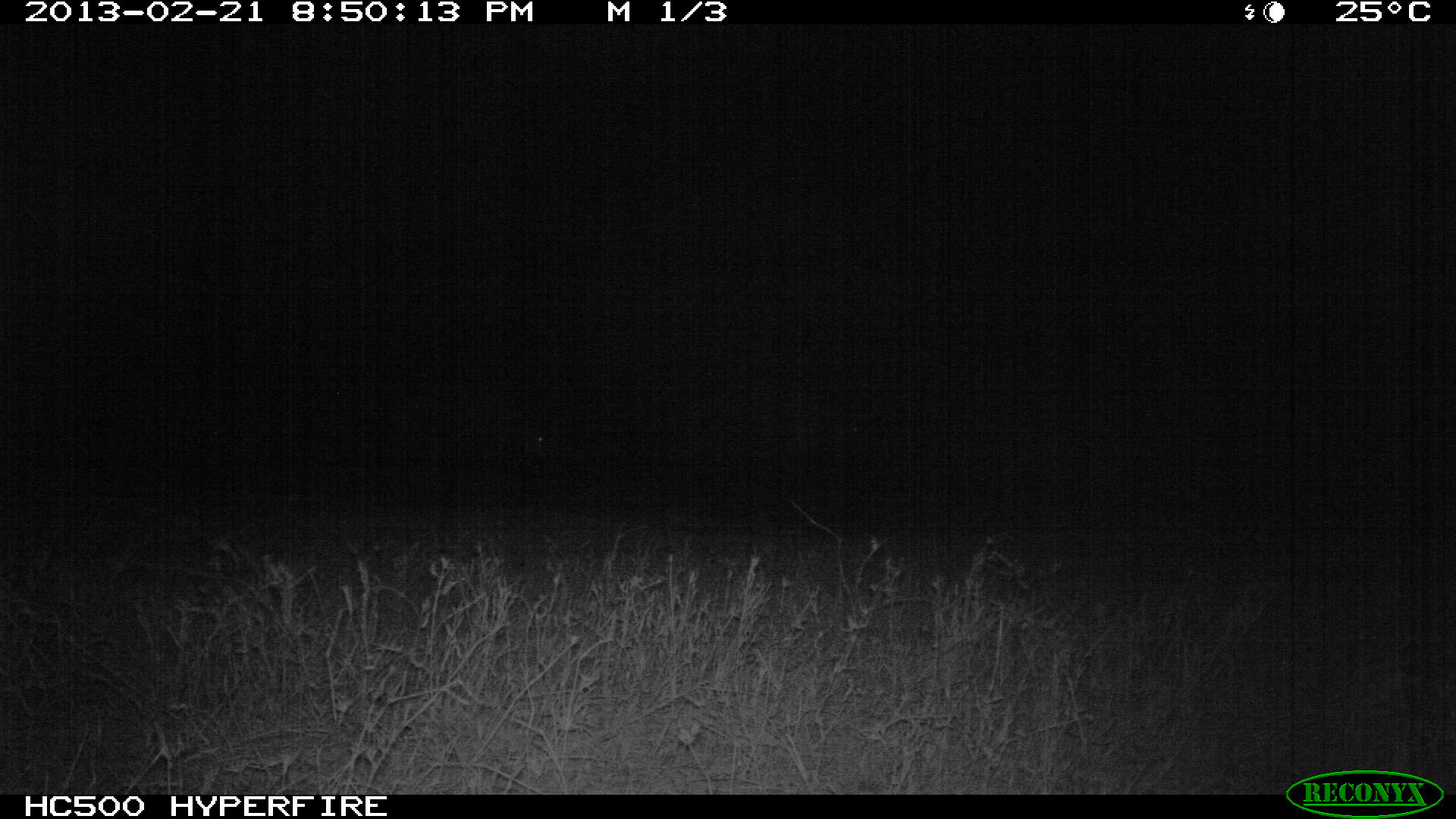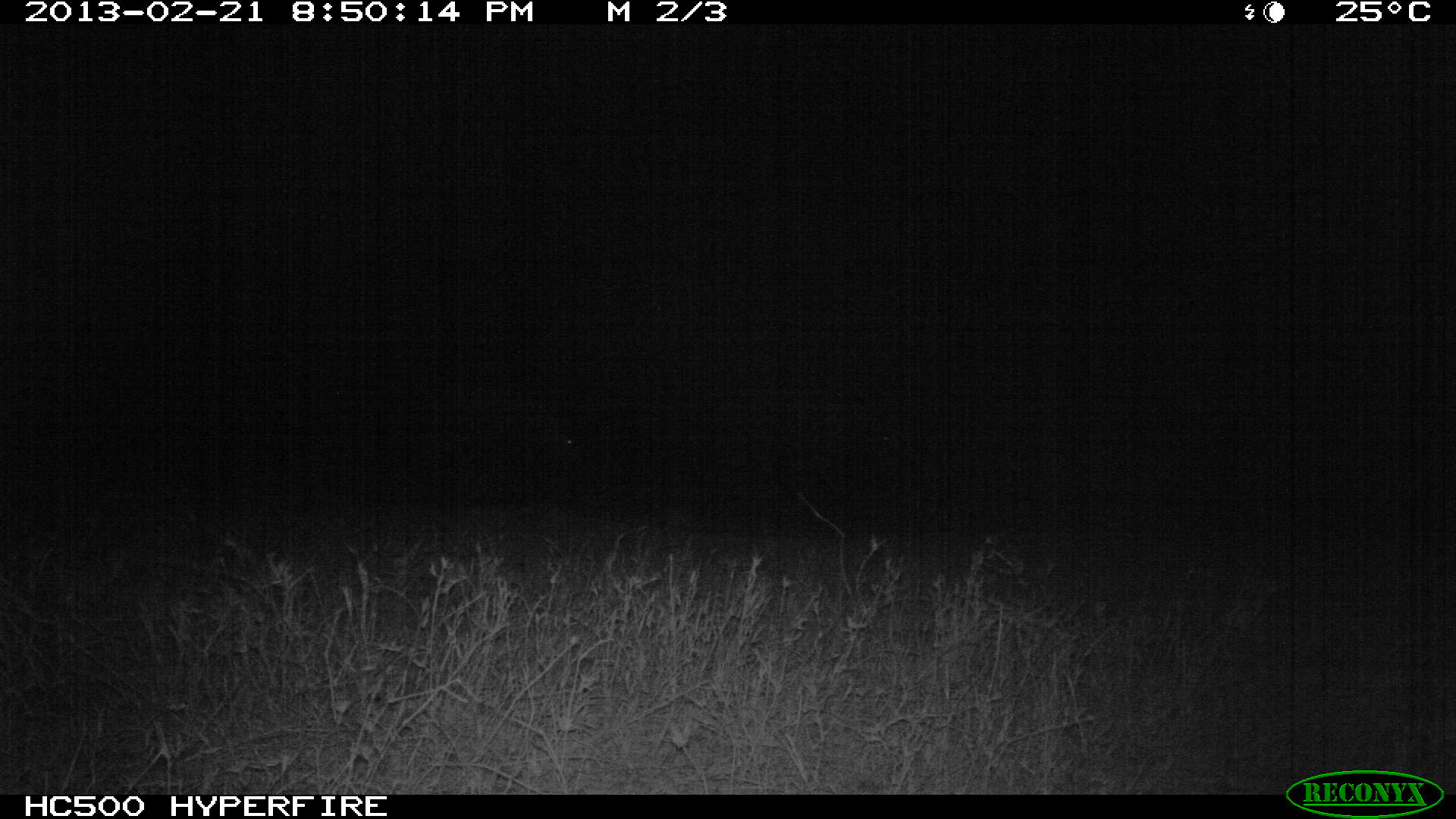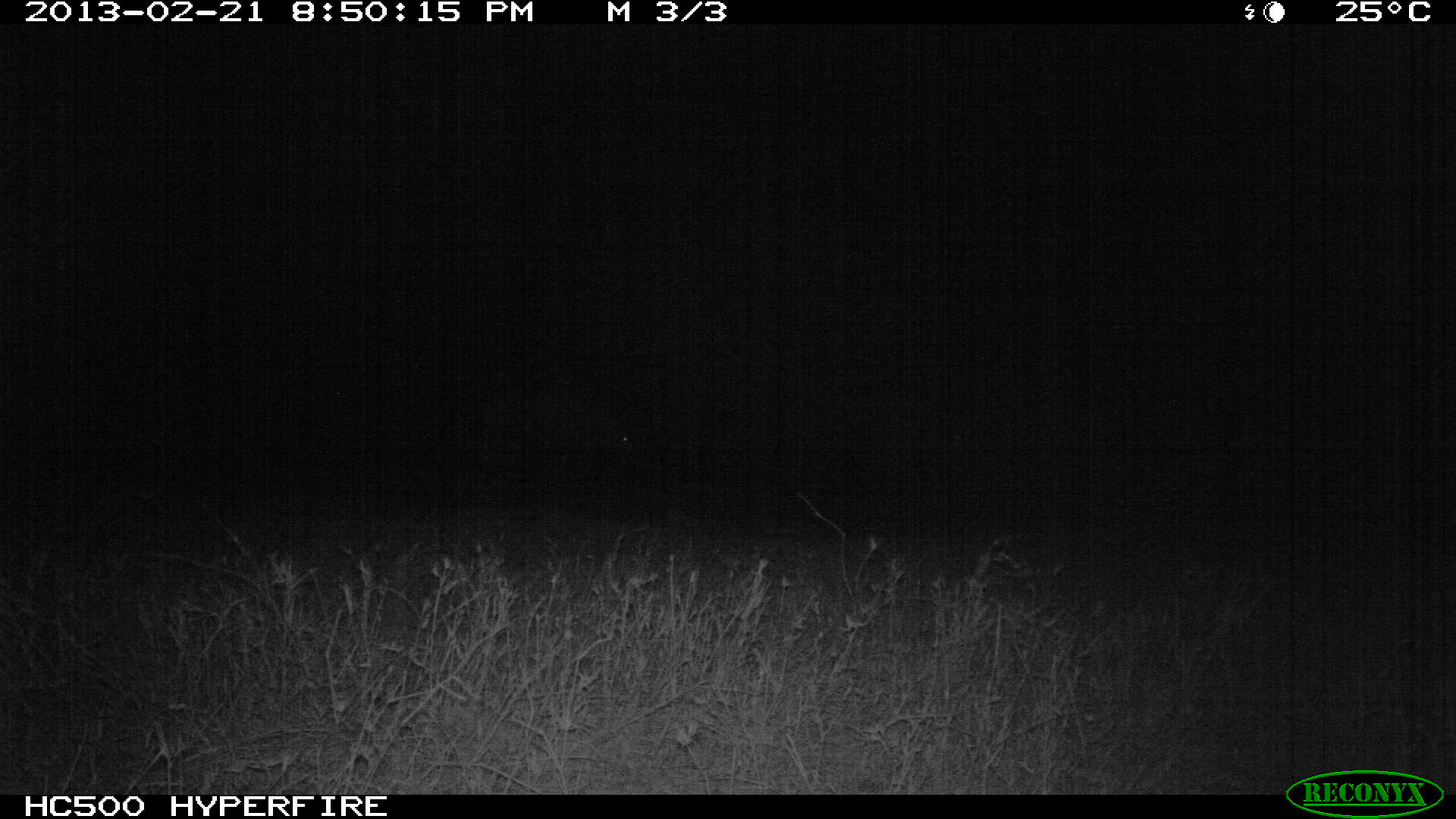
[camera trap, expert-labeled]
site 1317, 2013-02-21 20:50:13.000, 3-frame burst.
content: unidentified animal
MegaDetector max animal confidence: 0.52